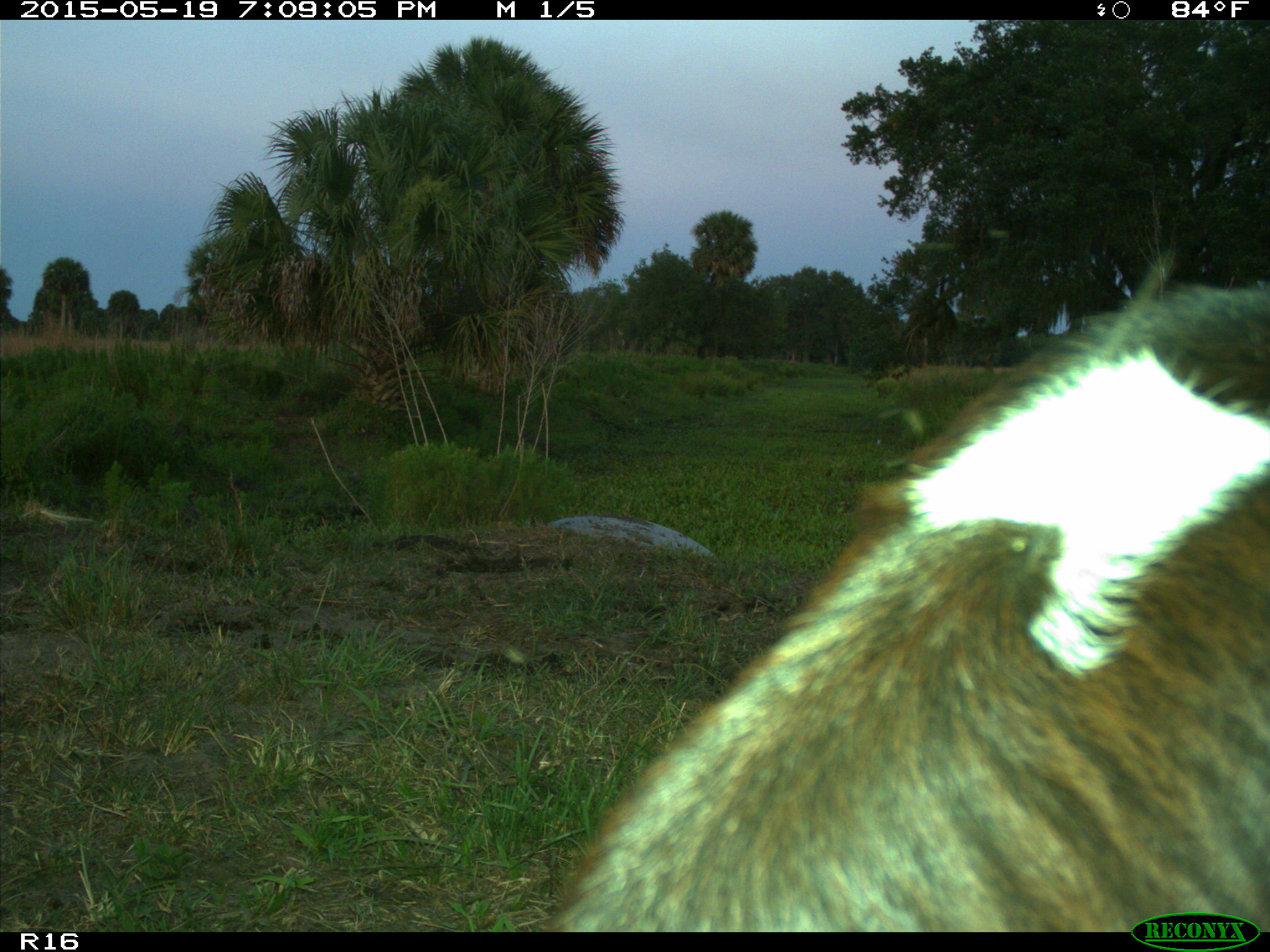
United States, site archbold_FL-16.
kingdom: Animalia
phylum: Chordata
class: Mammalia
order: Artiodactyla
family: Bovidae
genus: Bos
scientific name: Bos taurus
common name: domestic cow